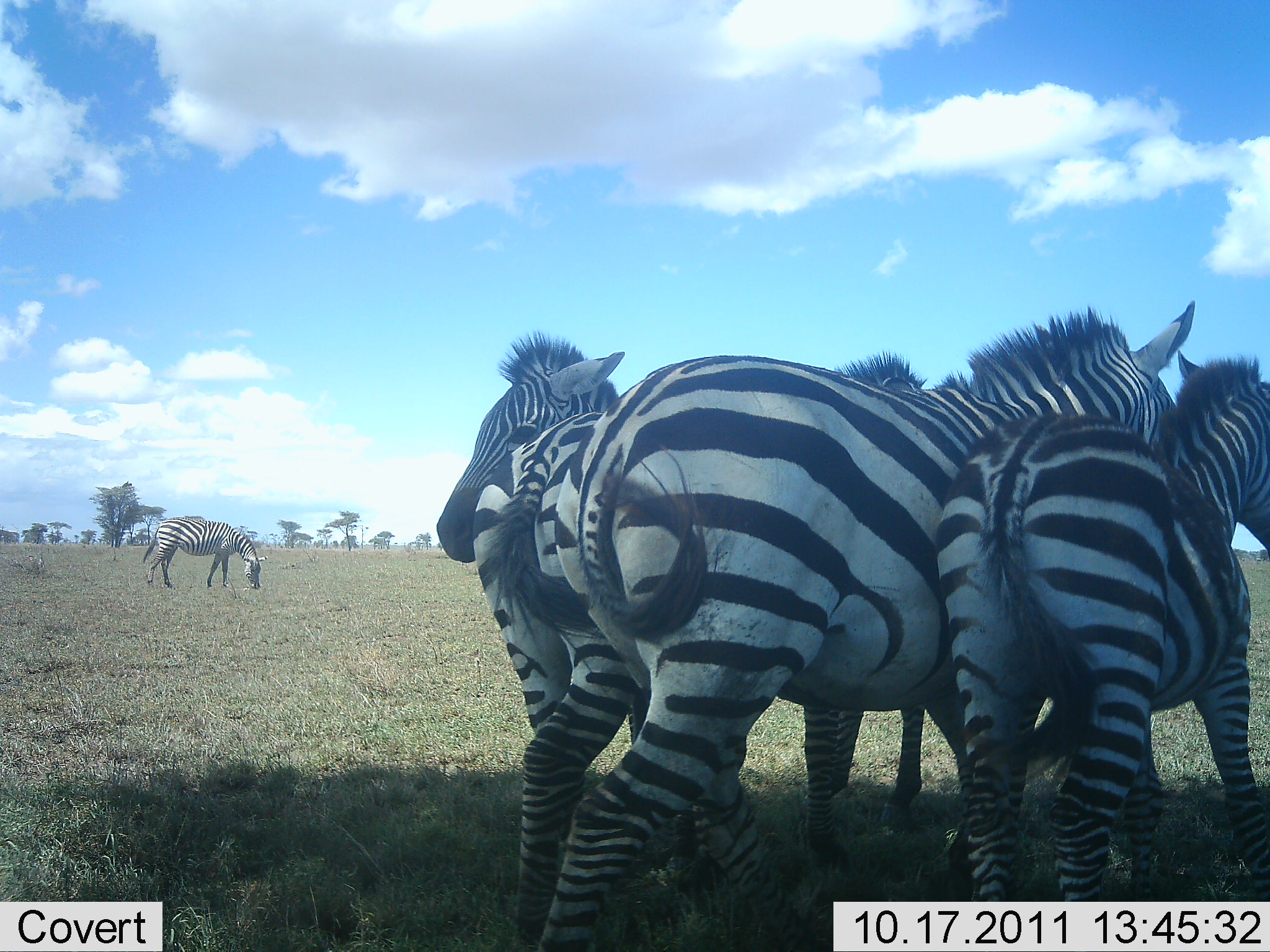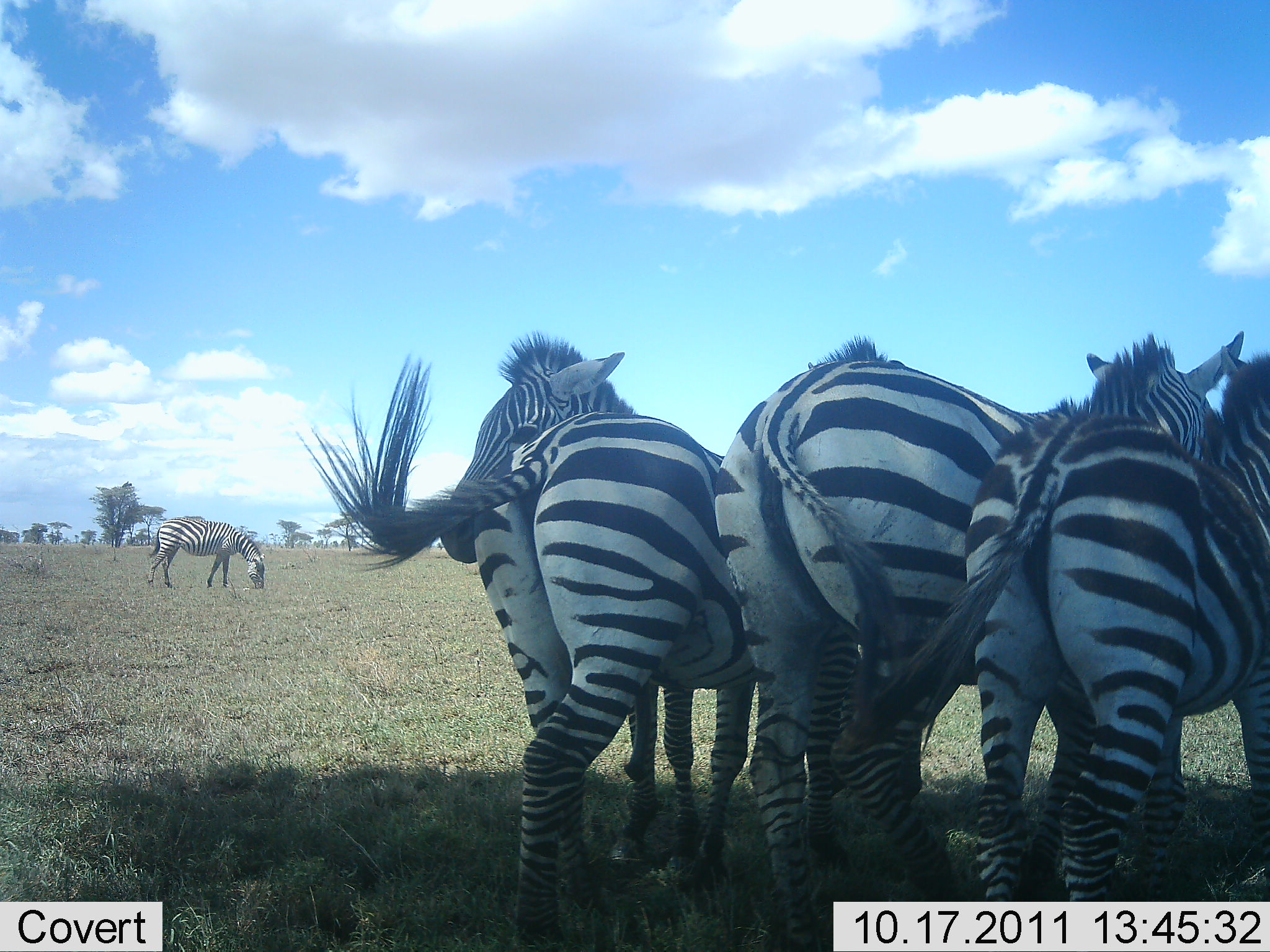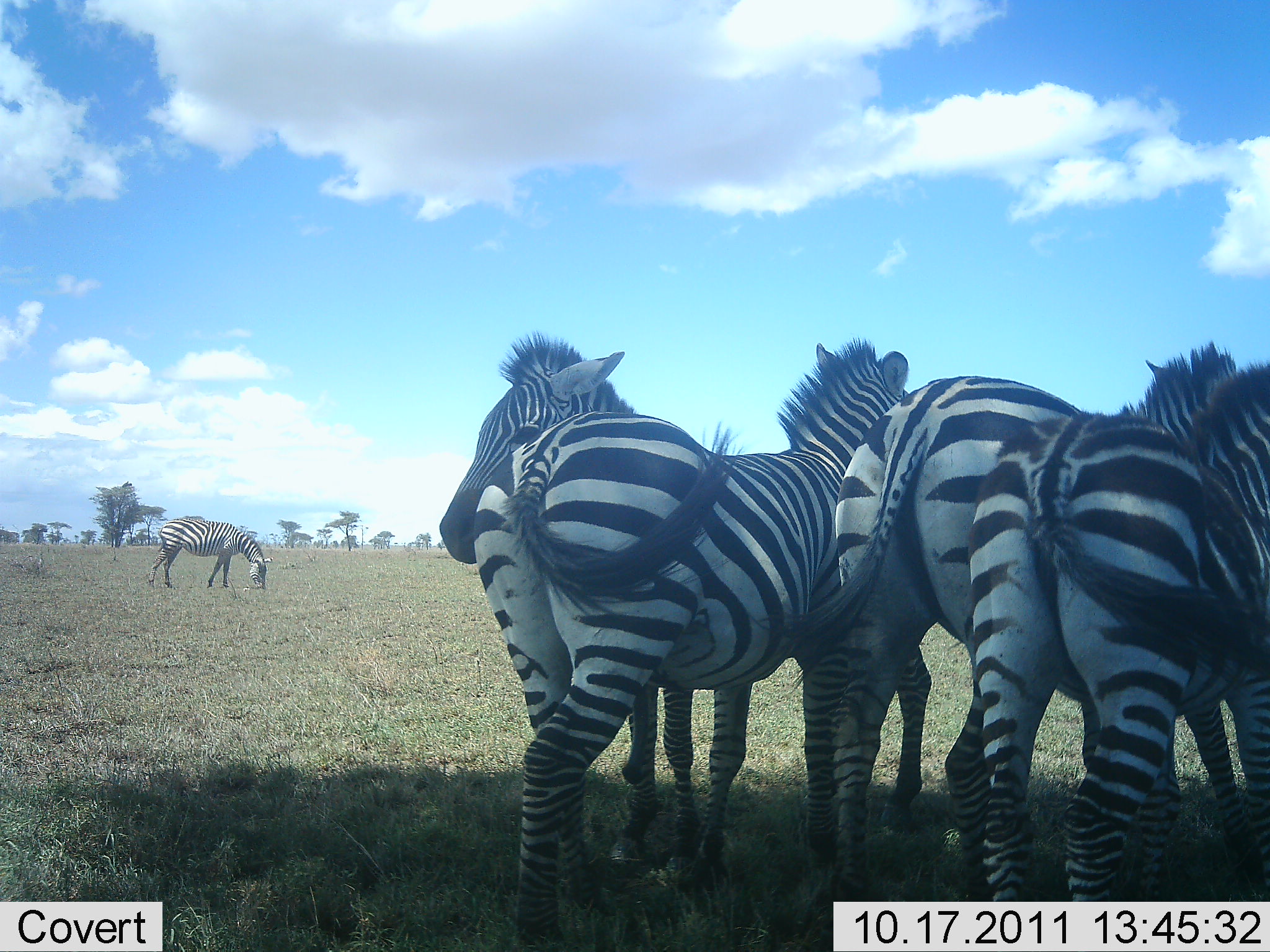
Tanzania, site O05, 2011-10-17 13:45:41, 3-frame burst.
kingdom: Animalia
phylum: Chordata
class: Mammalia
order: Perissodactyla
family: Equidae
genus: Equus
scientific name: Equus quagga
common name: plains zebra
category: zebra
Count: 5.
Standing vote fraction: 93%.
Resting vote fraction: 7%.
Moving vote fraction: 27%.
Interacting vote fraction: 33%.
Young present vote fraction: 0%.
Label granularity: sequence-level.